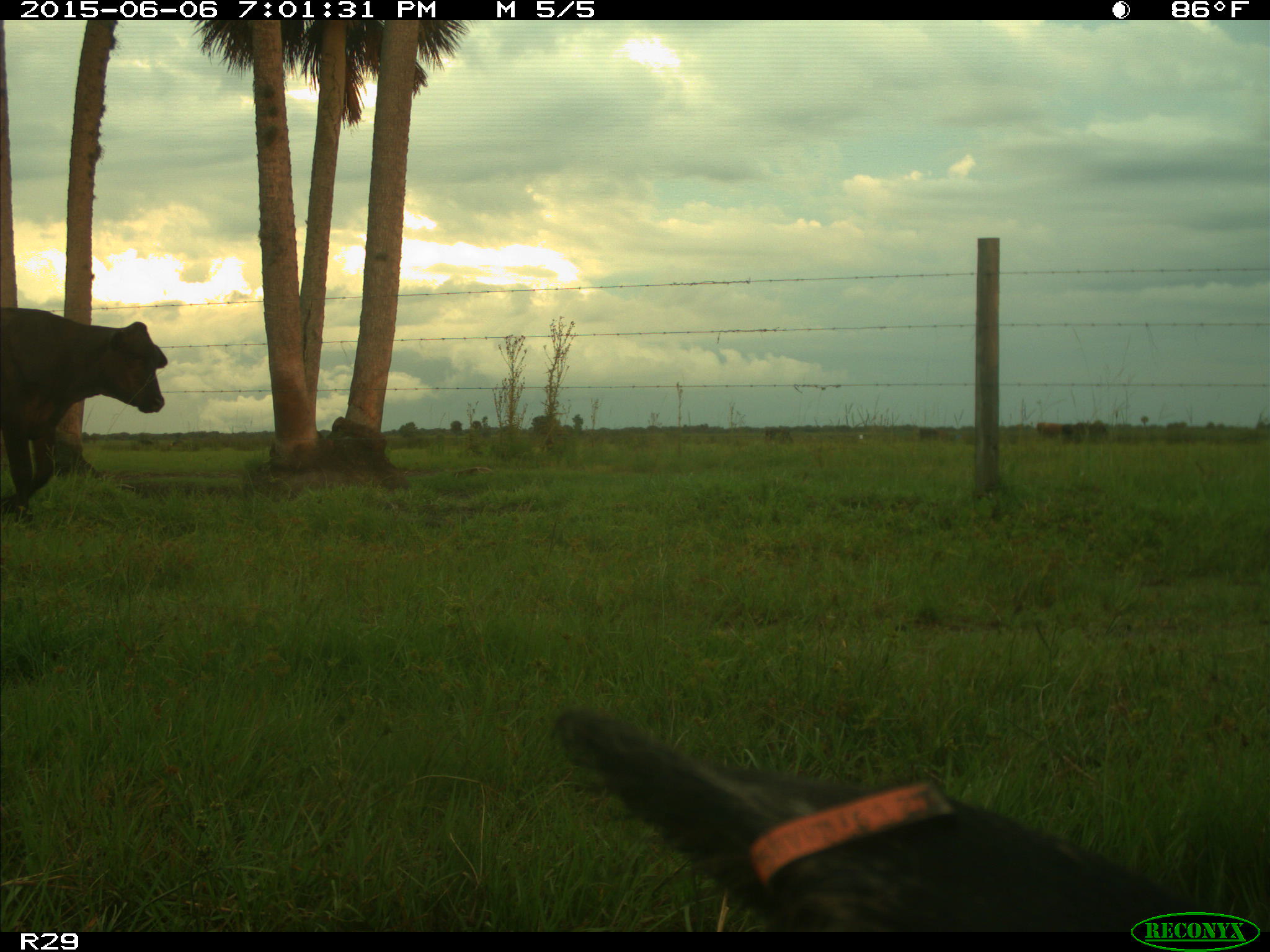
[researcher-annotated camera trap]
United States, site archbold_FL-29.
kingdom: Animalia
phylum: Chordata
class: Mammalia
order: Artiodactyla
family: Bovidae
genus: Bos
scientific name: Bos taurus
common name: domestic cow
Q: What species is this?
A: Bos taurus (domestic cow).